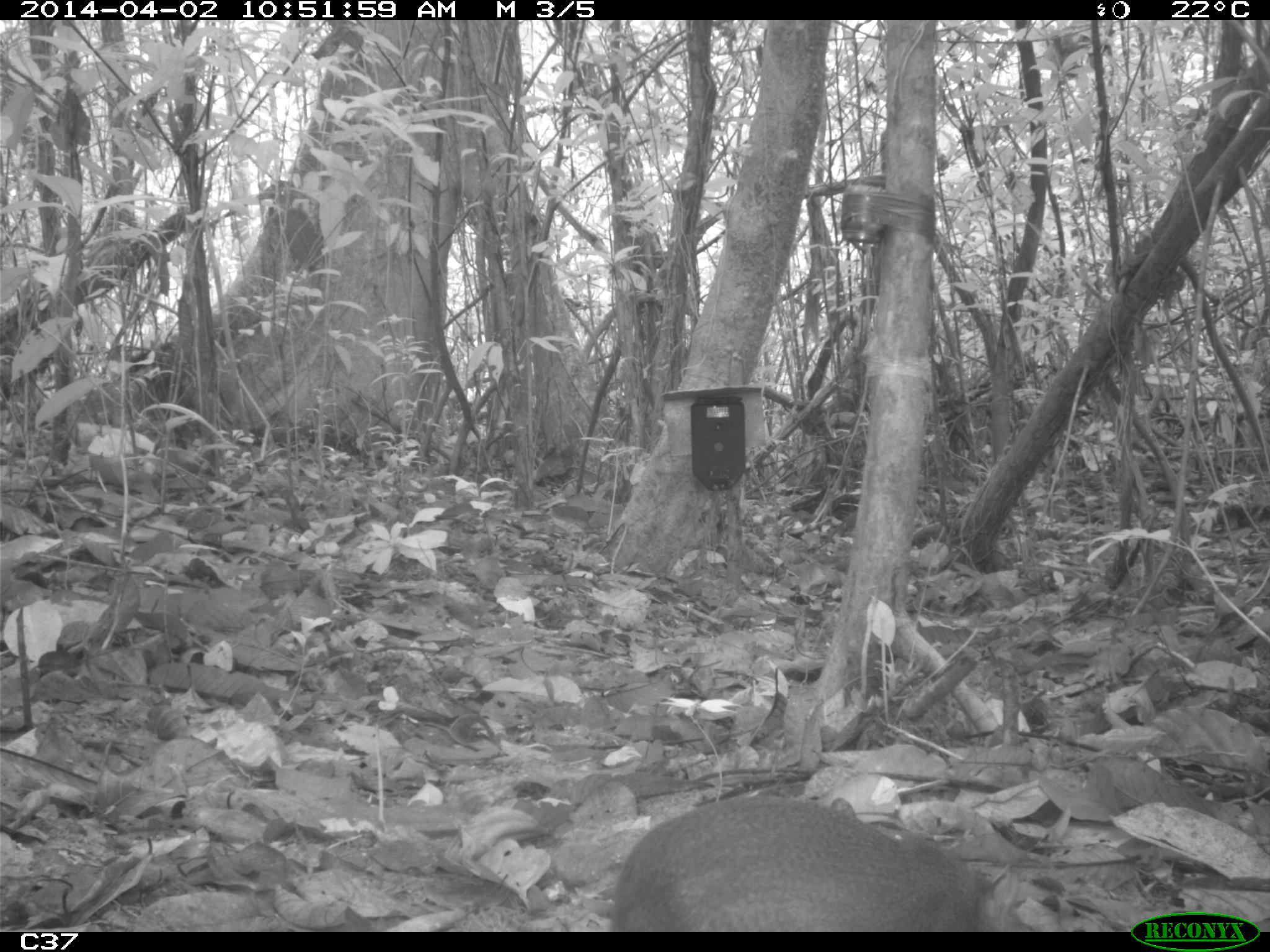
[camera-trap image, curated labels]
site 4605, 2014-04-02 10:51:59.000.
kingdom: Animalia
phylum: Chordata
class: Mammalia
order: Rodentia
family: Dasyproctidae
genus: Myoprocta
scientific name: Myoprocta pratti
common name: green acouchi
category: myoprocta pratii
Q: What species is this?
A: Myoprocta pratii (green acouchi) (Myoprocta pratti).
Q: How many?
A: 1.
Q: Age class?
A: Adult.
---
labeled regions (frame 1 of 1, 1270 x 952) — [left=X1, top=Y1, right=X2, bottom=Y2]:
myoprocta pratii: [left=608, top=793, right=1034, bottom=928]